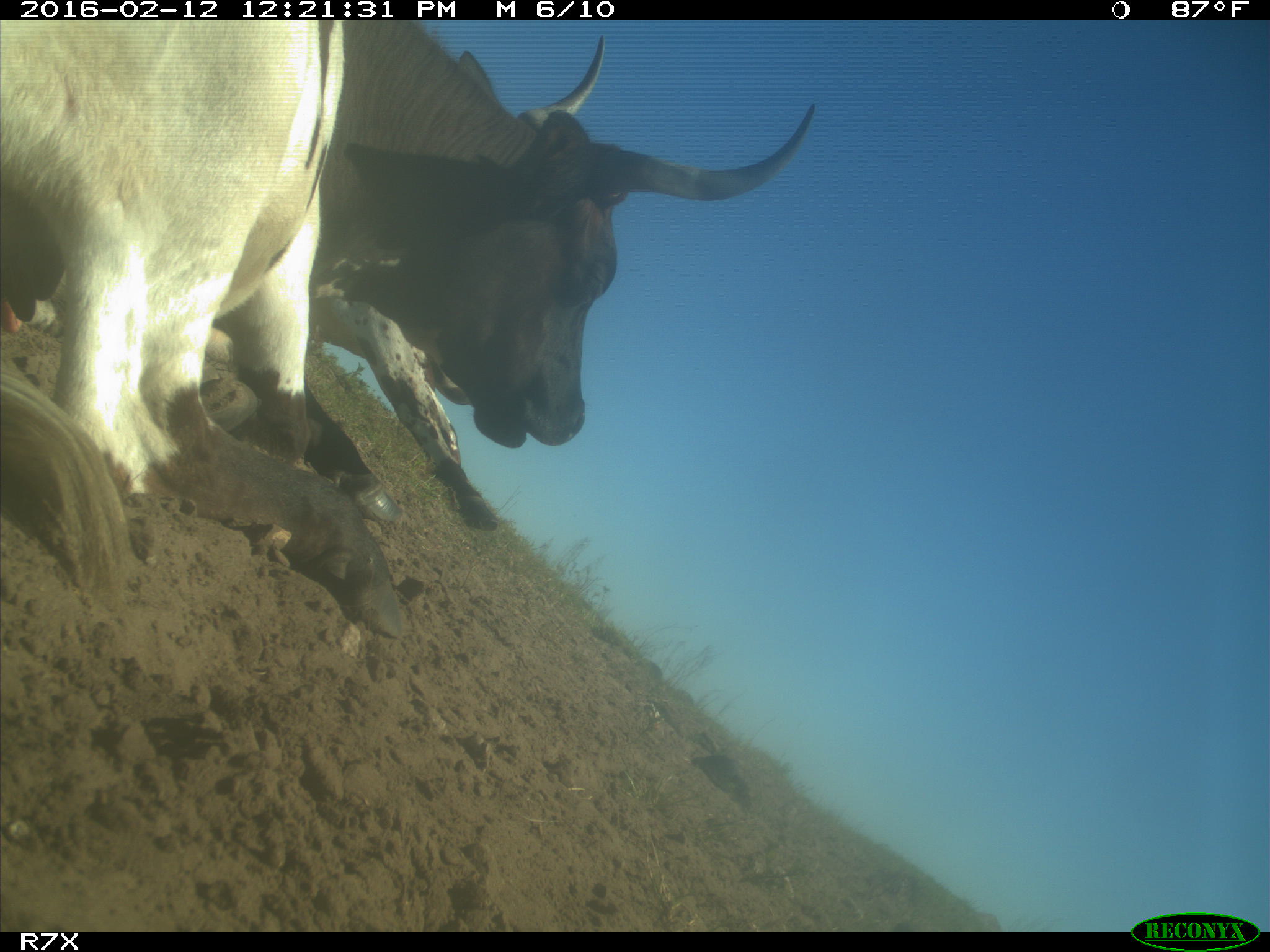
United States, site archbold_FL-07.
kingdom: Animalia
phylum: Chordata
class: Mammalia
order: Artiodactyla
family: Bovidae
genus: Bos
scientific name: Bos taurus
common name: domestic cow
Bos taurus (domestic cow).